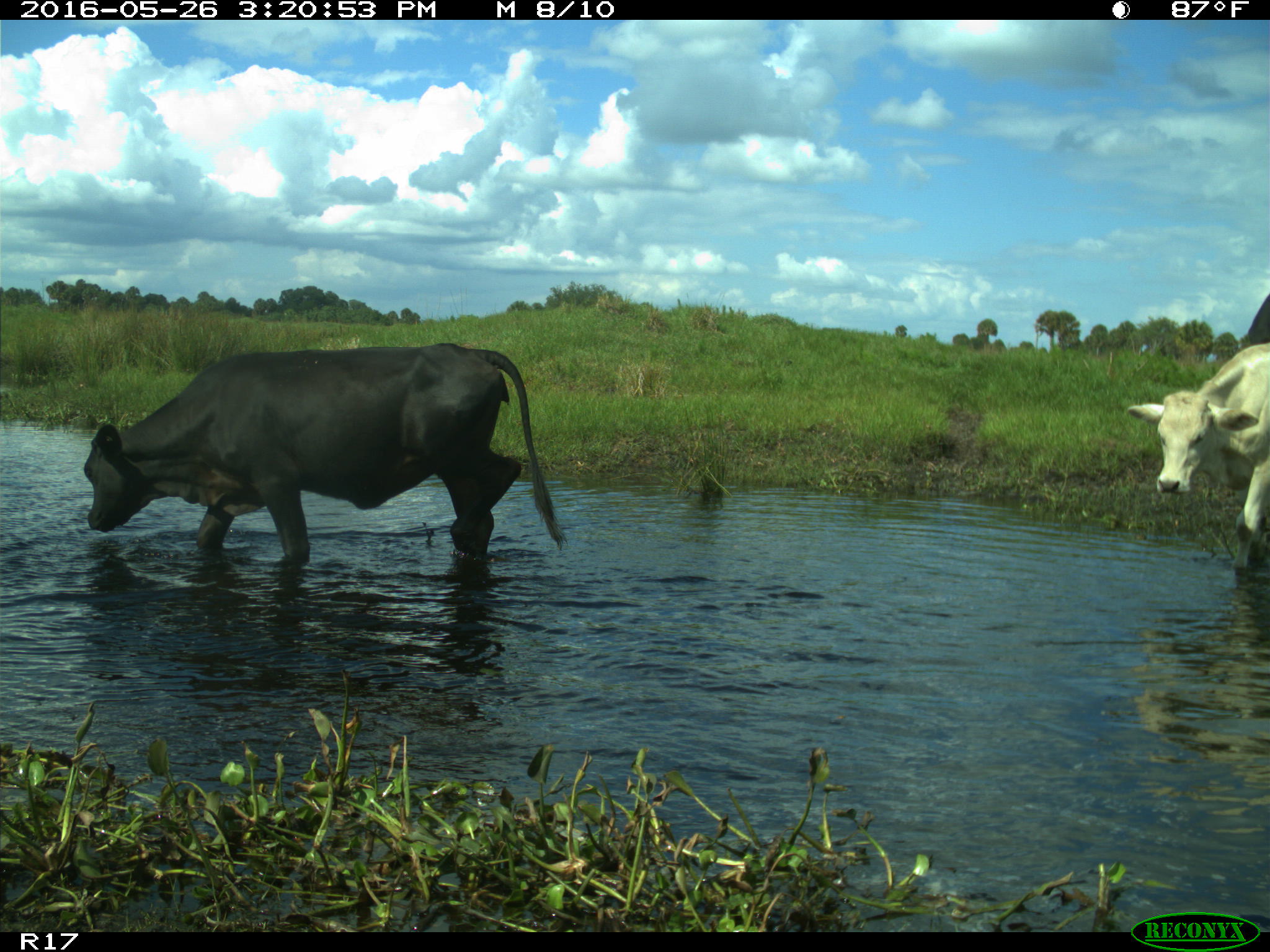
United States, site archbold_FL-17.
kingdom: Animalia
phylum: Chordata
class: Mammalia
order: Artiodactyla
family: Bovidae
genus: Bos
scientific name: Bos taurus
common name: domestic cow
Bos taurus (domestic cow).